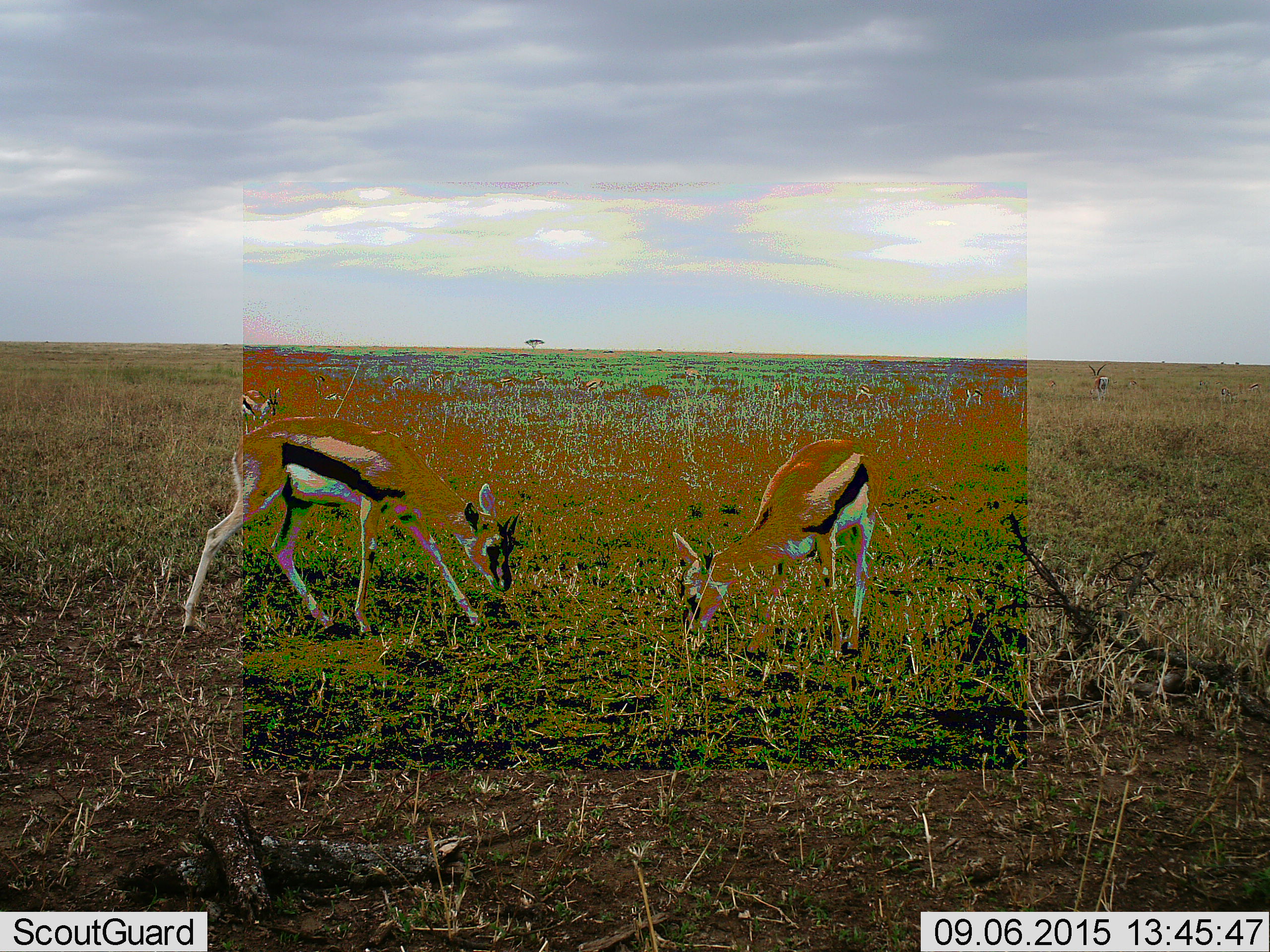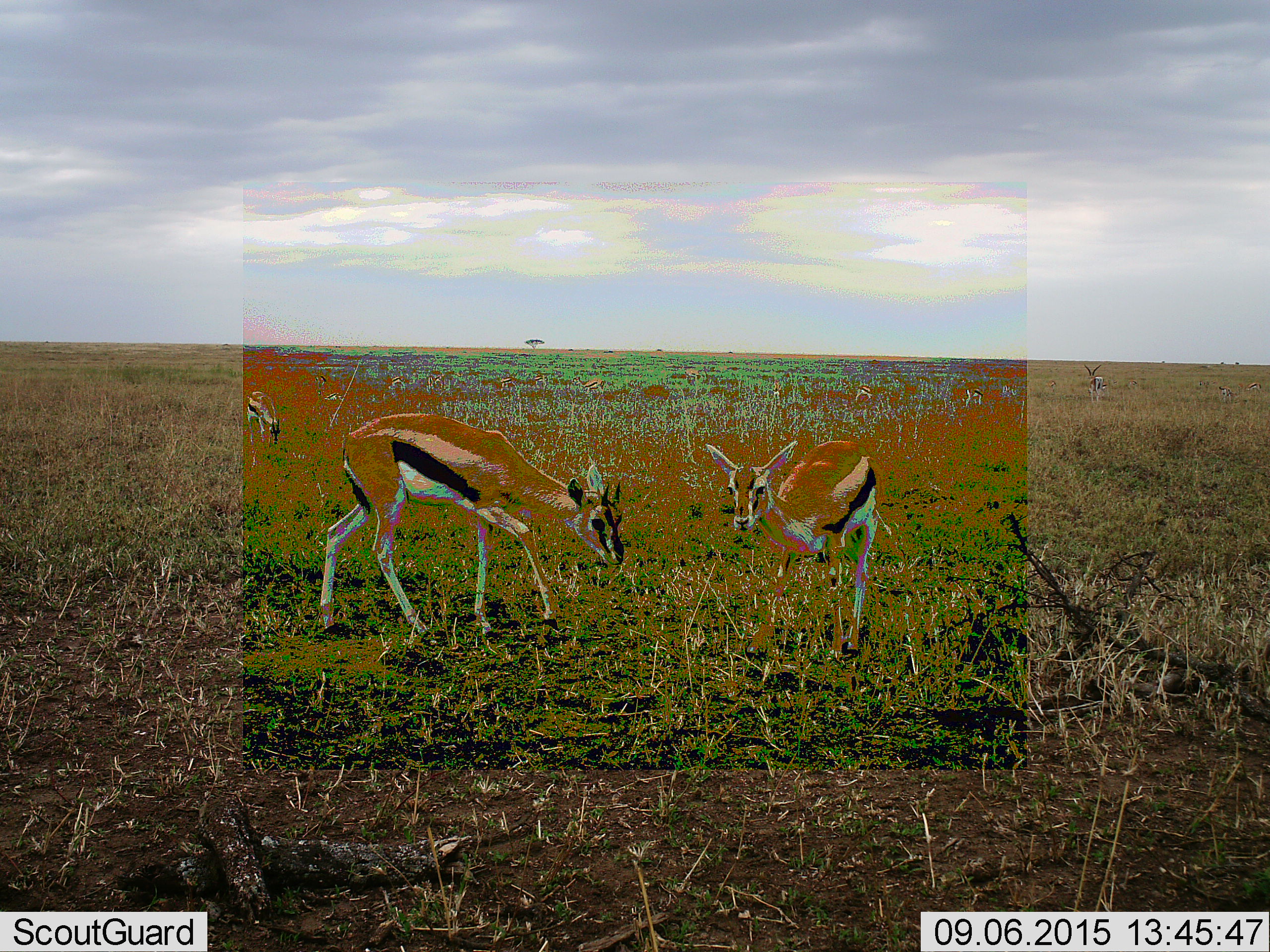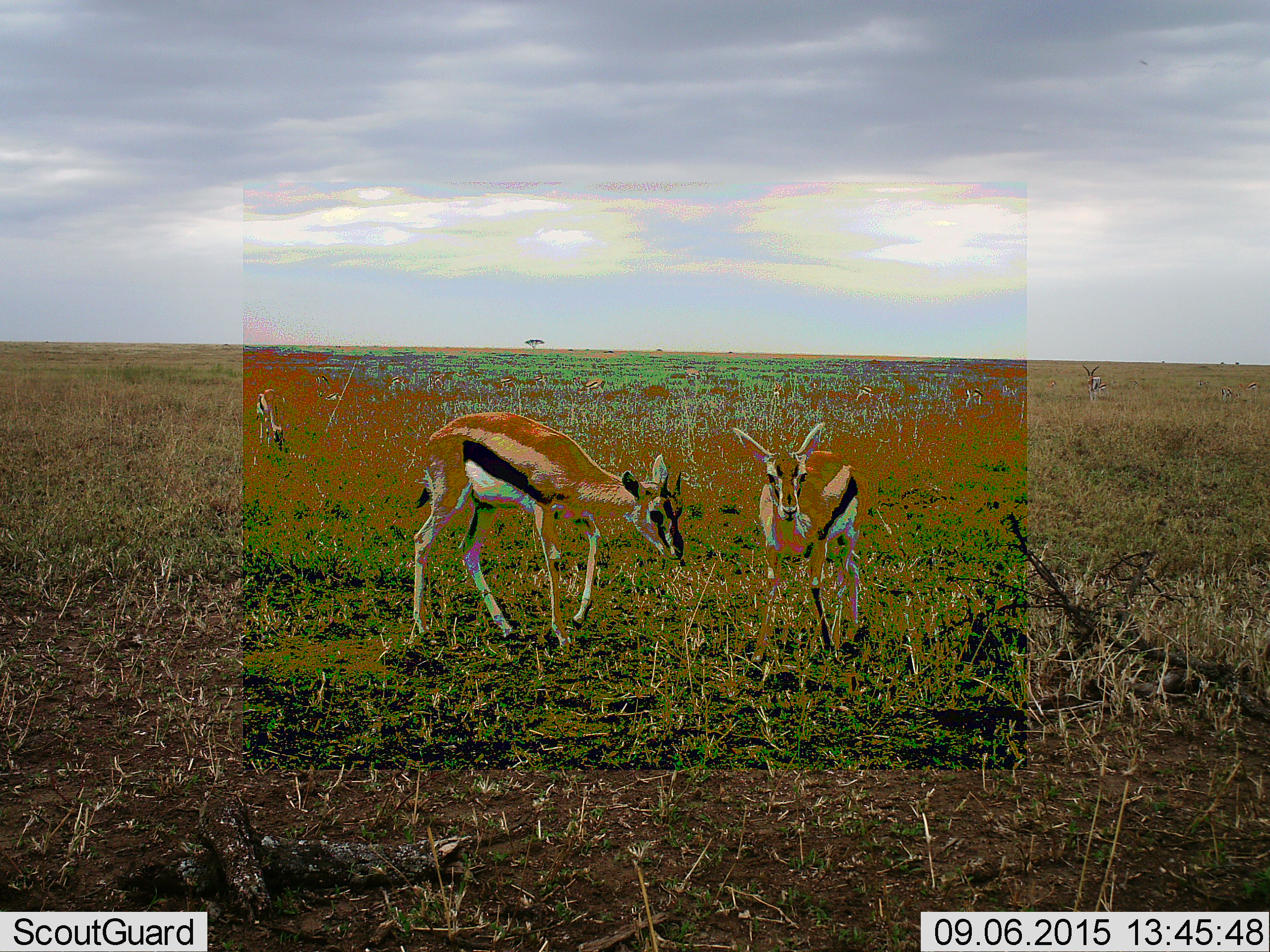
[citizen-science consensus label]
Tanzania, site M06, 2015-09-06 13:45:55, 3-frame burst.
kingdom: Animalia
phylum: Chordata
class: Mammalia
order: Artiodactyla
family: Bovidae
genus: Eudorcas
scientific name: Eudorcas thomsonii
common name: thomson's gazelle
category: gazellethomsons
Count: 4.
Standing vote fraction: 60%.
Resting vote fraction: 10%.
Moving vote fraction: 60%.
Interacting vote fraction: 10%.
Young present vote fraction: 10%.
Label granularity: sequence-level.